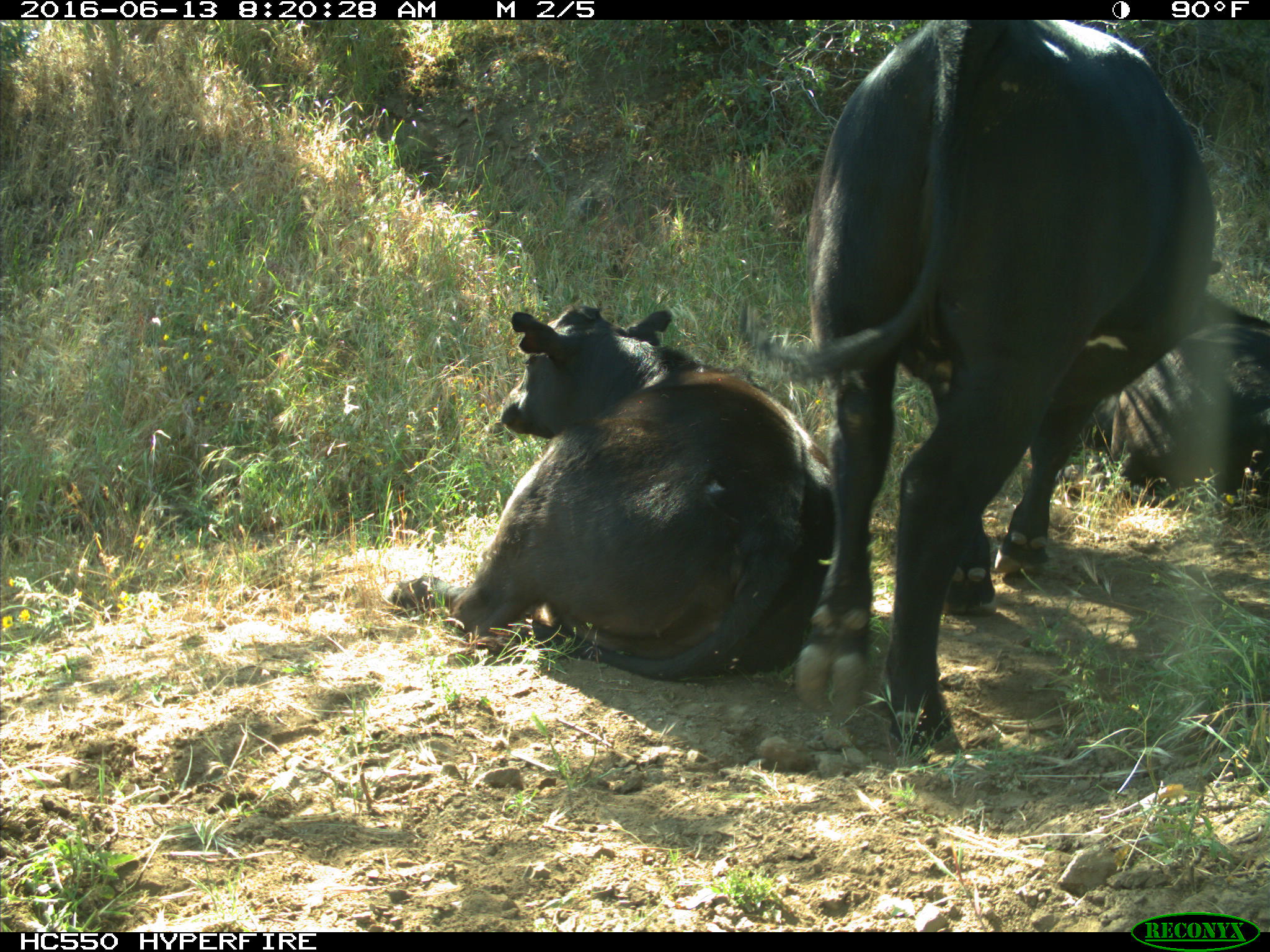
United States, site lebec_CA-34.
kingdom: Animalia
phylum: Chordata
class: Mammalia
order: Artiodactyla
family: Bovidae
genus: Bos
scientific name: Bos taurus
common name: domestic cow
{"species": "Bos taurus (domestic cow)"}